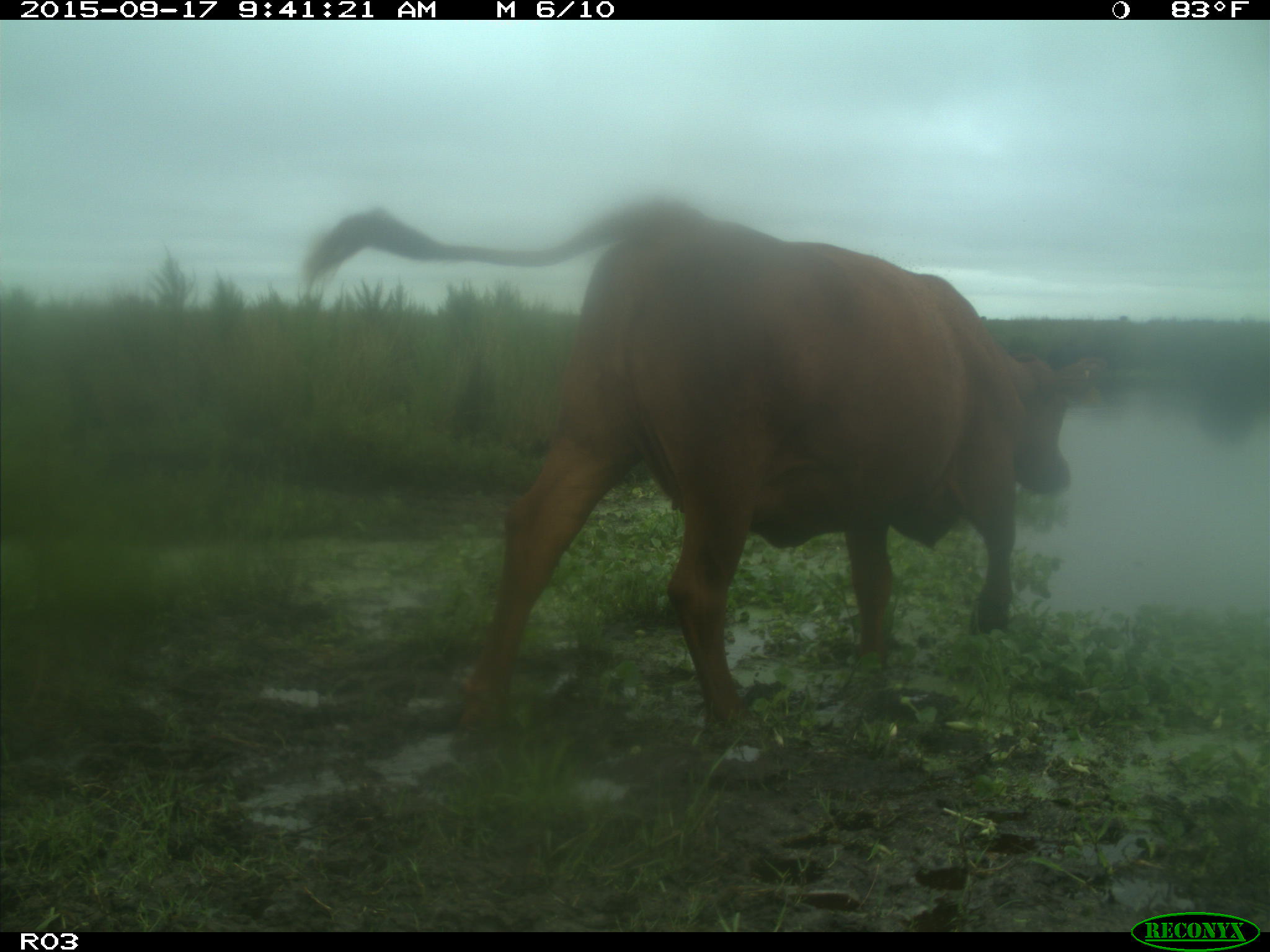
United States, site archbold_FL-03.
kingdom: Animalia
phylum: Chordata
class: Mammalia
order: Artiodactyla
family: Bovidae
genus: Bos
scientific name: Bos taurus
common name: domestic cow